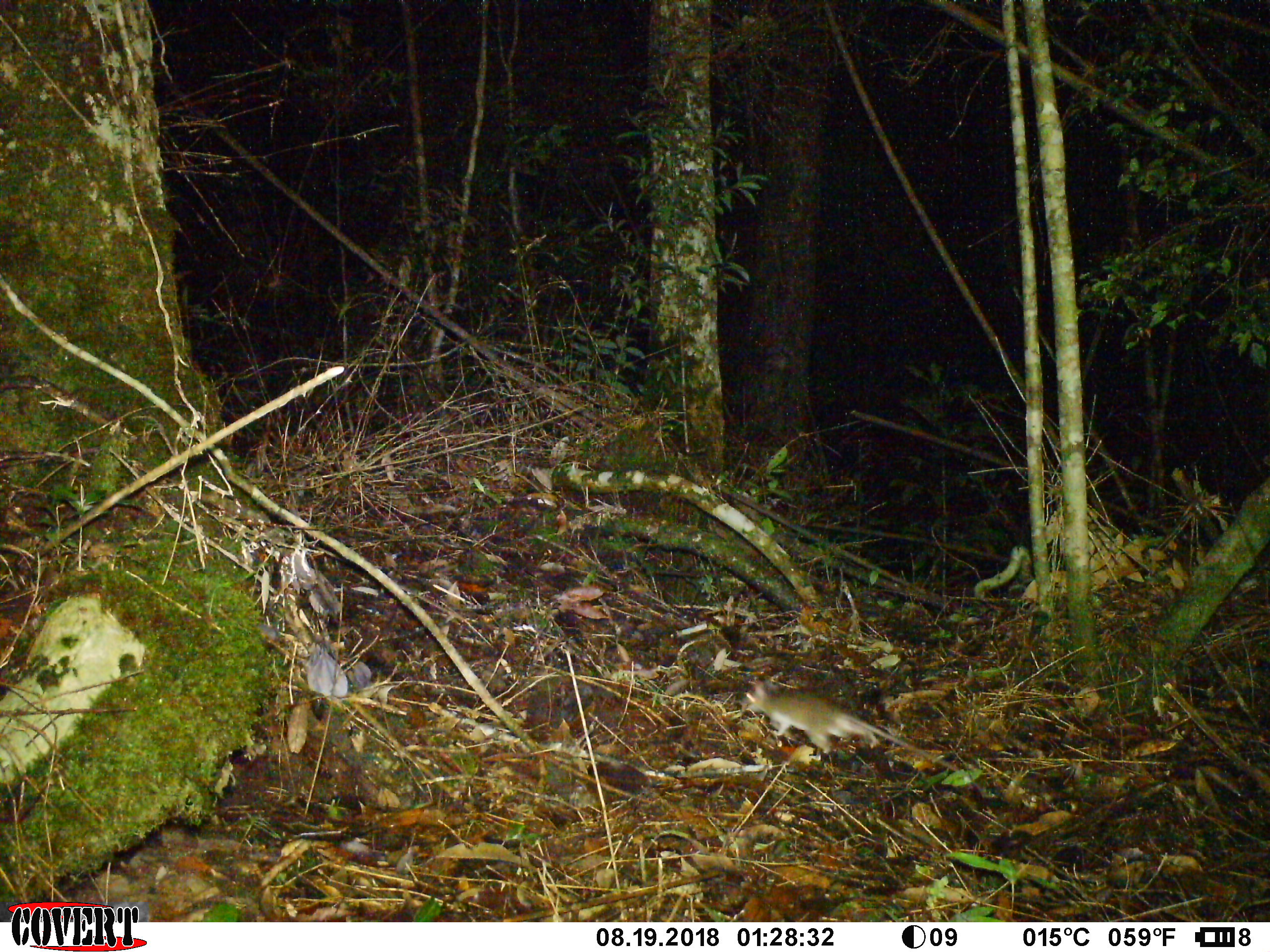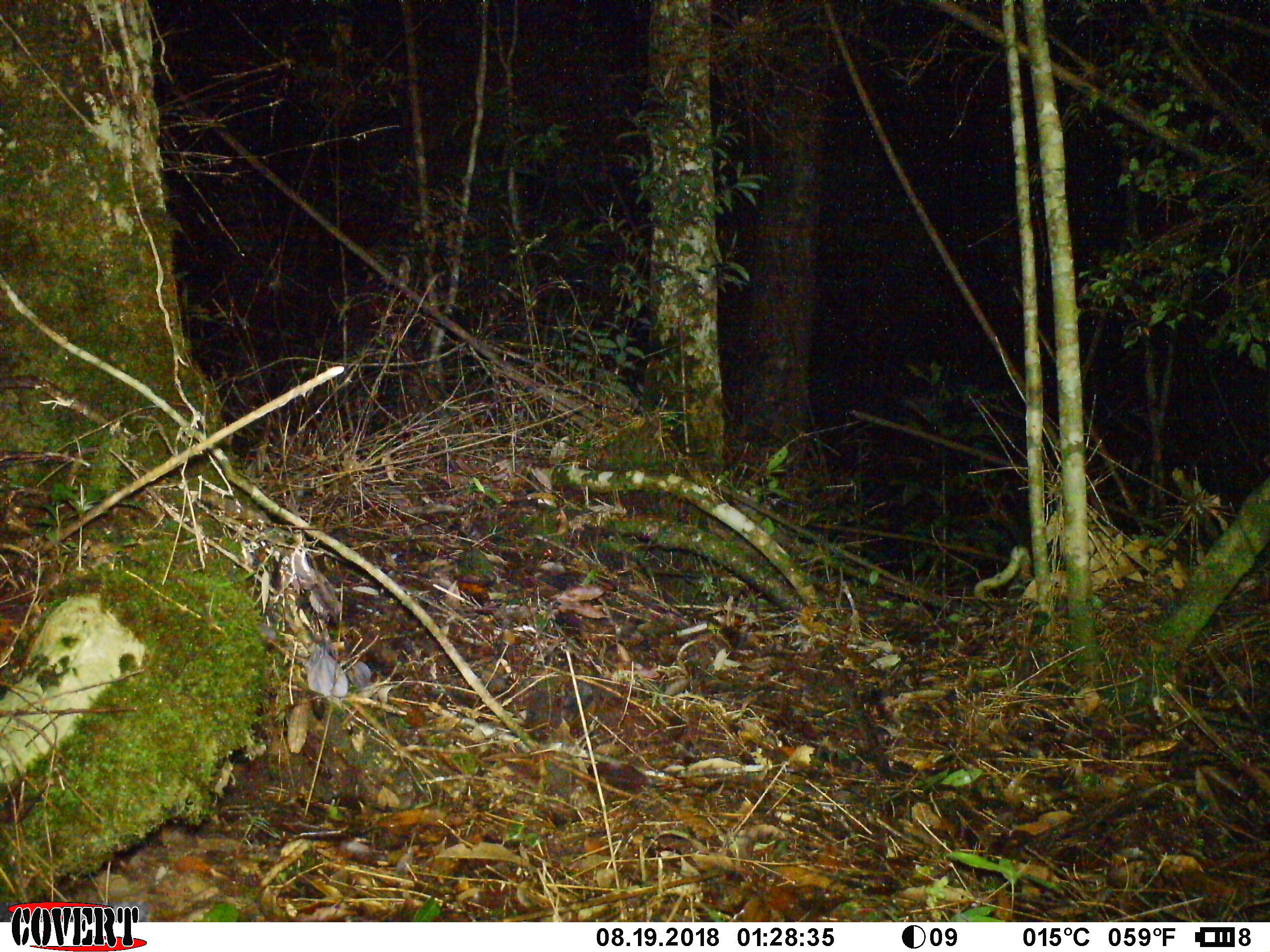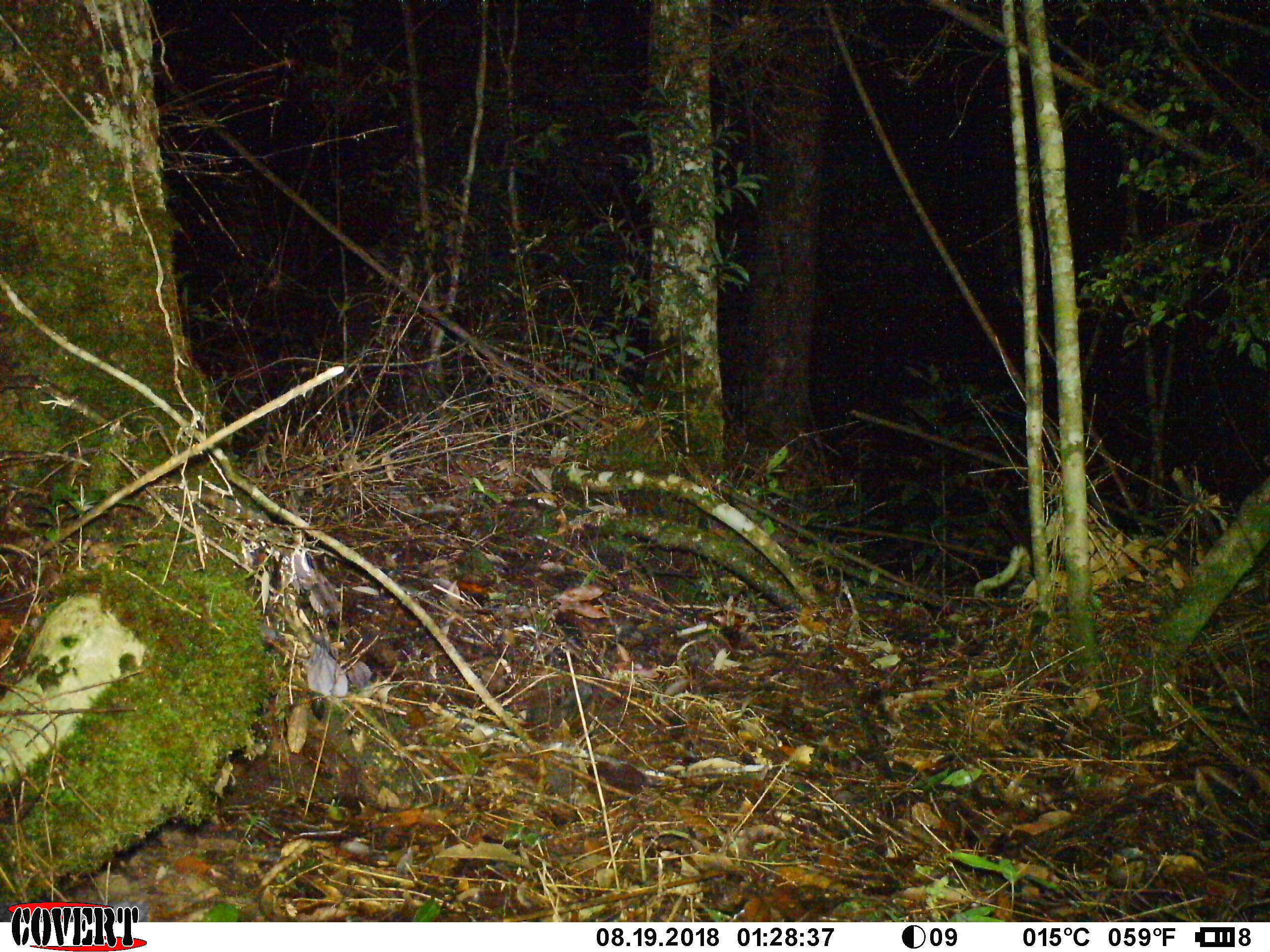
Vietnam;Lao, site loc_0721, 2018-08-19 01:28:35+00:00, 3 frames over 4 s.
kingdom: Animalia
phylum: Chordata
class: Mammalia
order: Rodentia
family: Muridae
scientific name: Muridae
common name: old-world mice and rats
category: unidentified murid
Unidentified murid (old-world mice and rats) (Muridae). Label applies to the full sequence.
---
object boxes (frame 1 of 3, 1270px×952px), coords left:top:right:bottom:
unidentified murid: 736:675:981:793